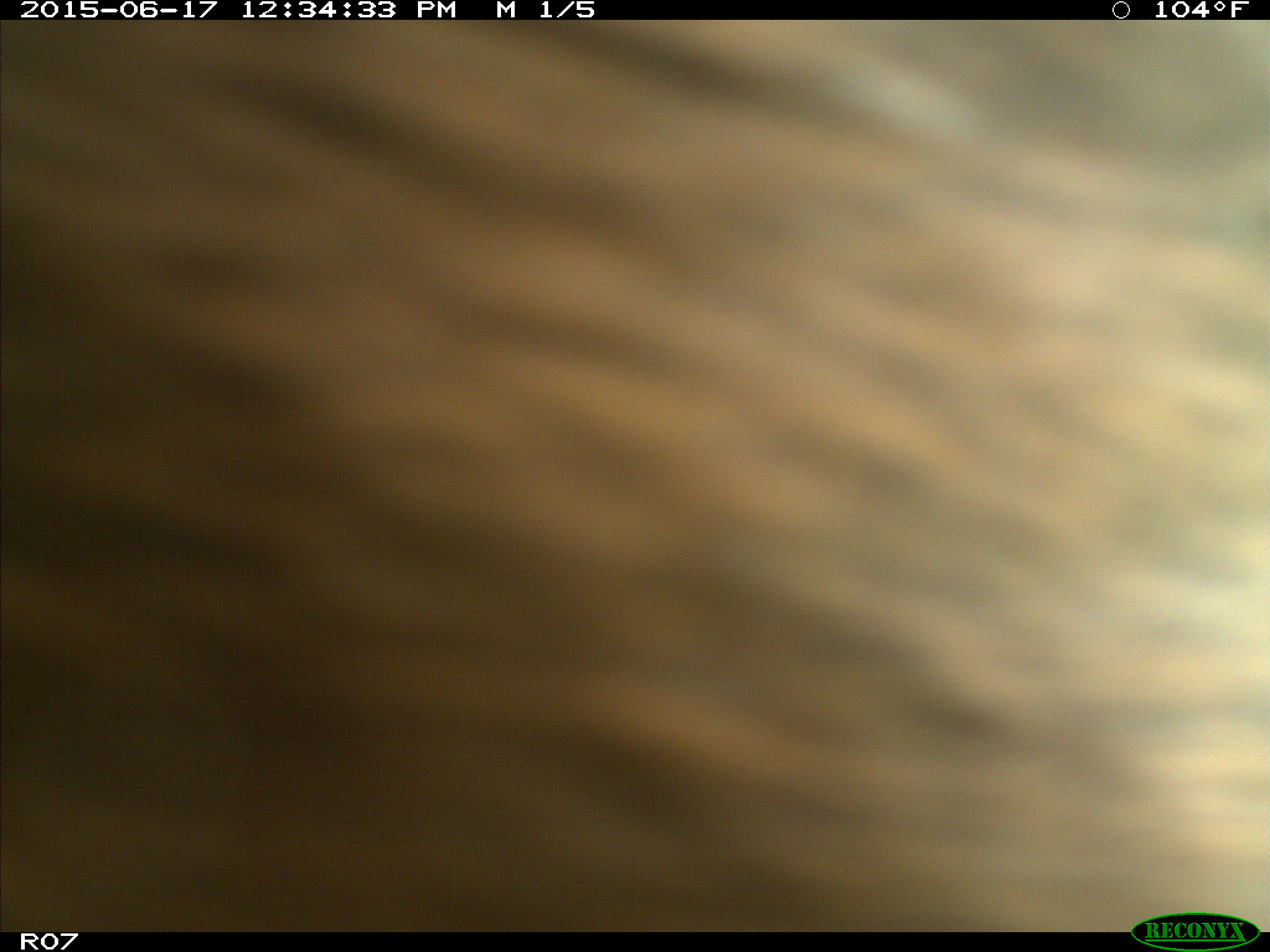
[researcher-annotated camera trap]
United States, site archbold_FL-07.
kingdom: Animalia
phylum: Chordata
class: Mammalia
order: Artiodactyla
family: Bovidae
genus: Bos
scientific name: Bos taurus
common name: domestic cow